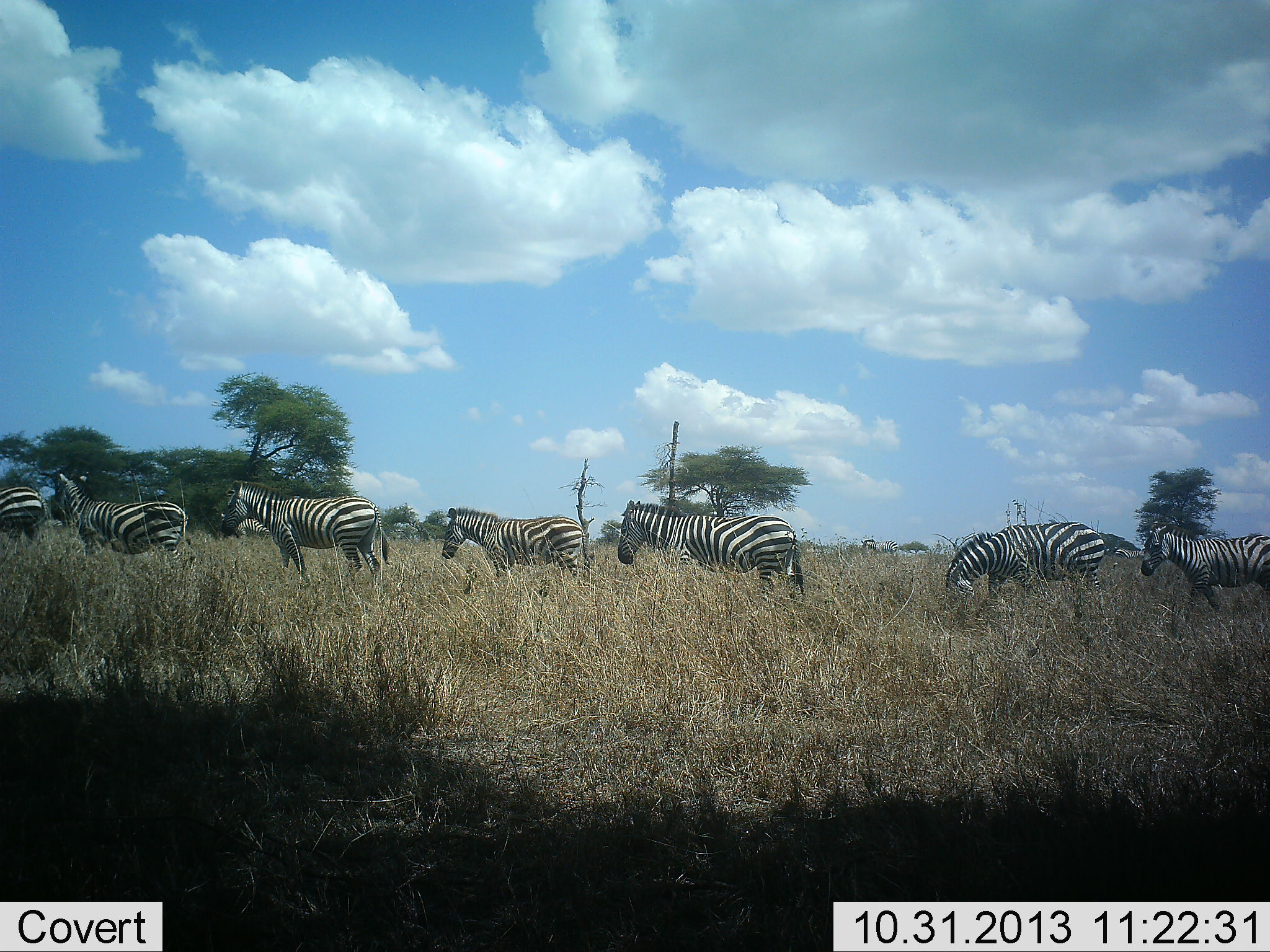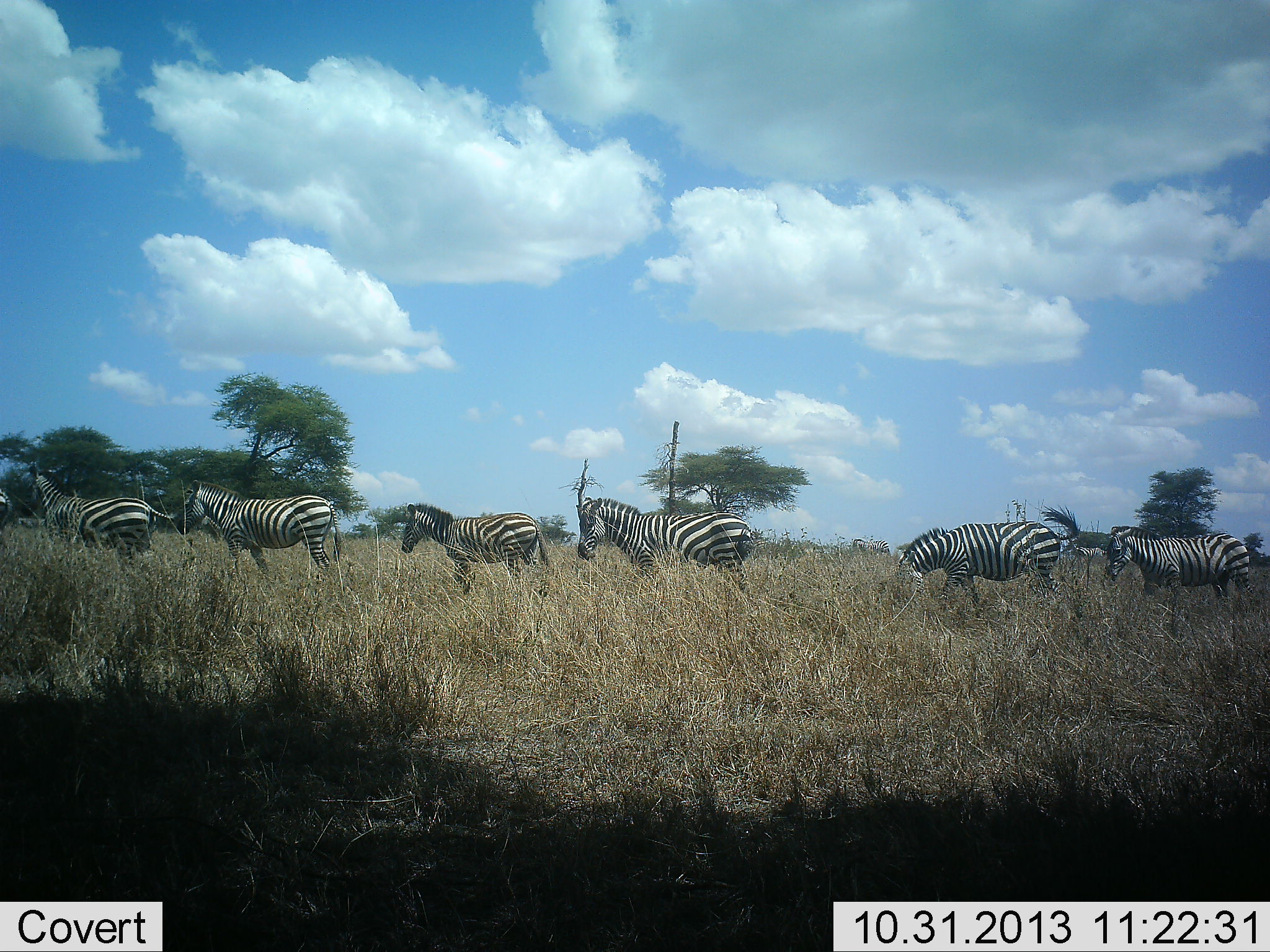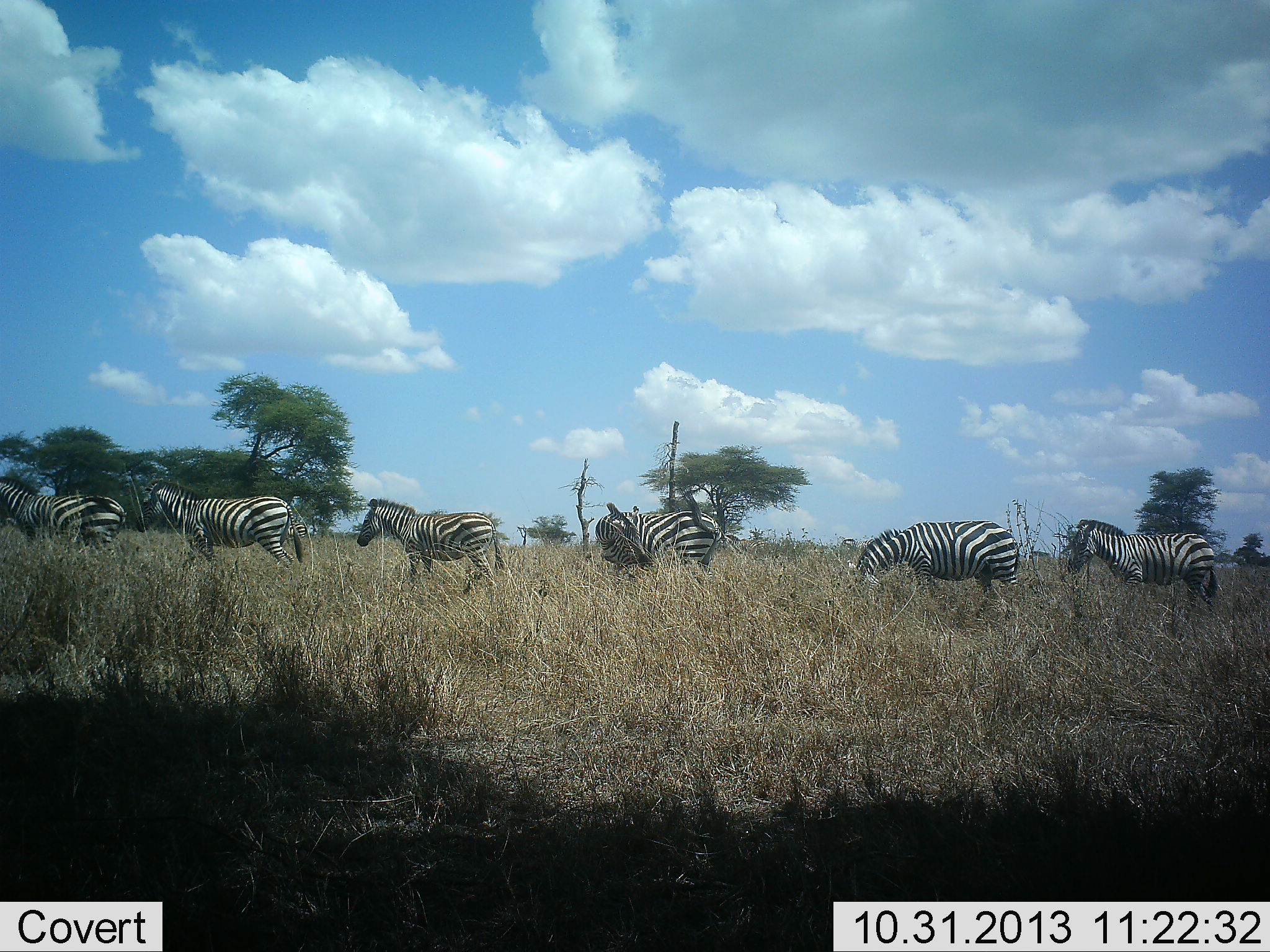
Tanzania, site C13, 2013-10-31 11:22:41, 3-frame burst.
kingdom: Animalia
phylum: Chordata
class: Mammalia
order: Perissodactyla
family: Equidae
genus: Equus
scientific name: Equus quagga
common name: plains zebra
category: zebra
Zebra (plains zebra) (Equus quagga), count 7. Behavior (volunteer vote fractions): standing 18%, resting 0%, moving 91%, interacting 0%. Young present (vote fraction): 0%. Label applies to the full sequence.